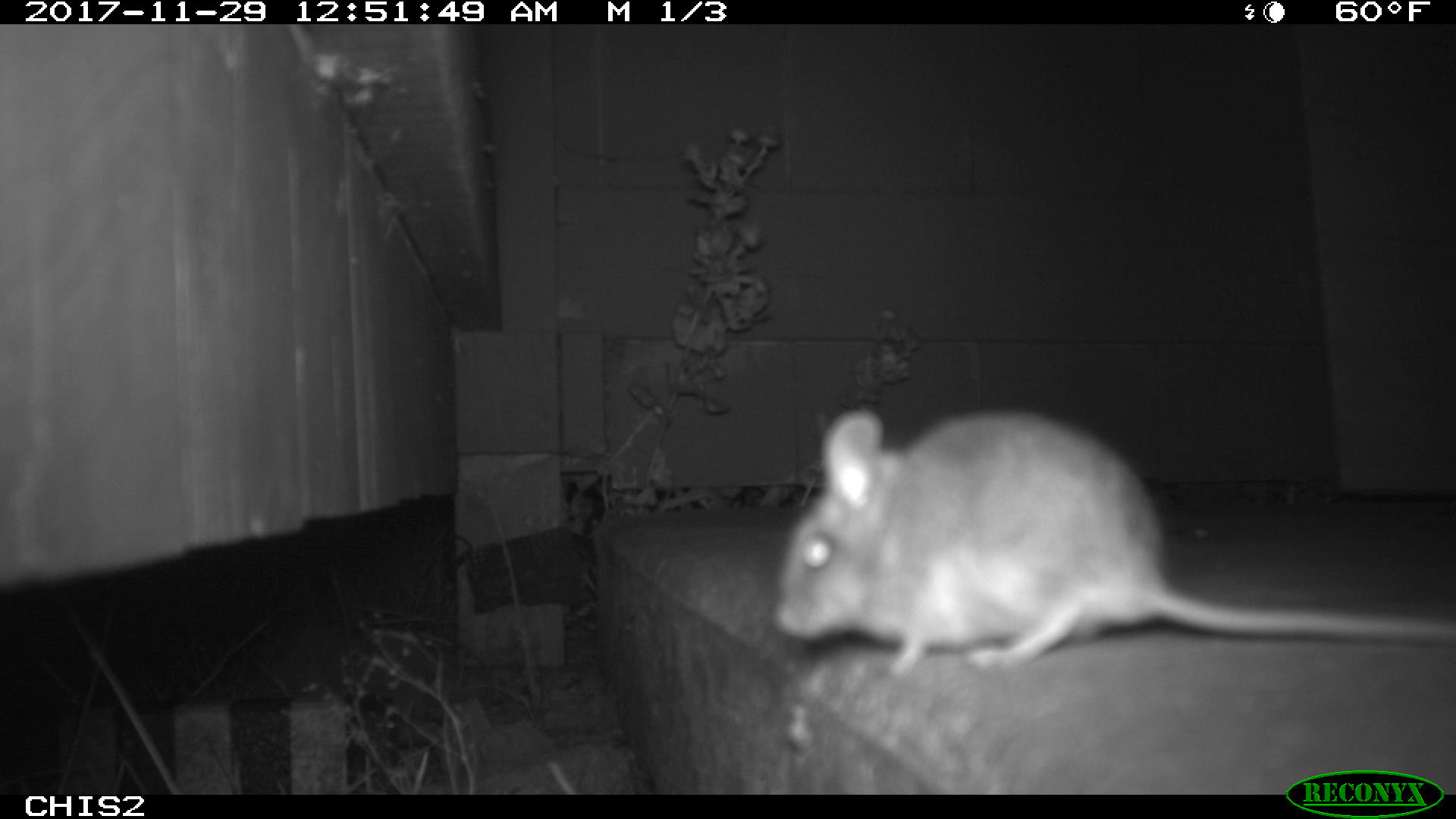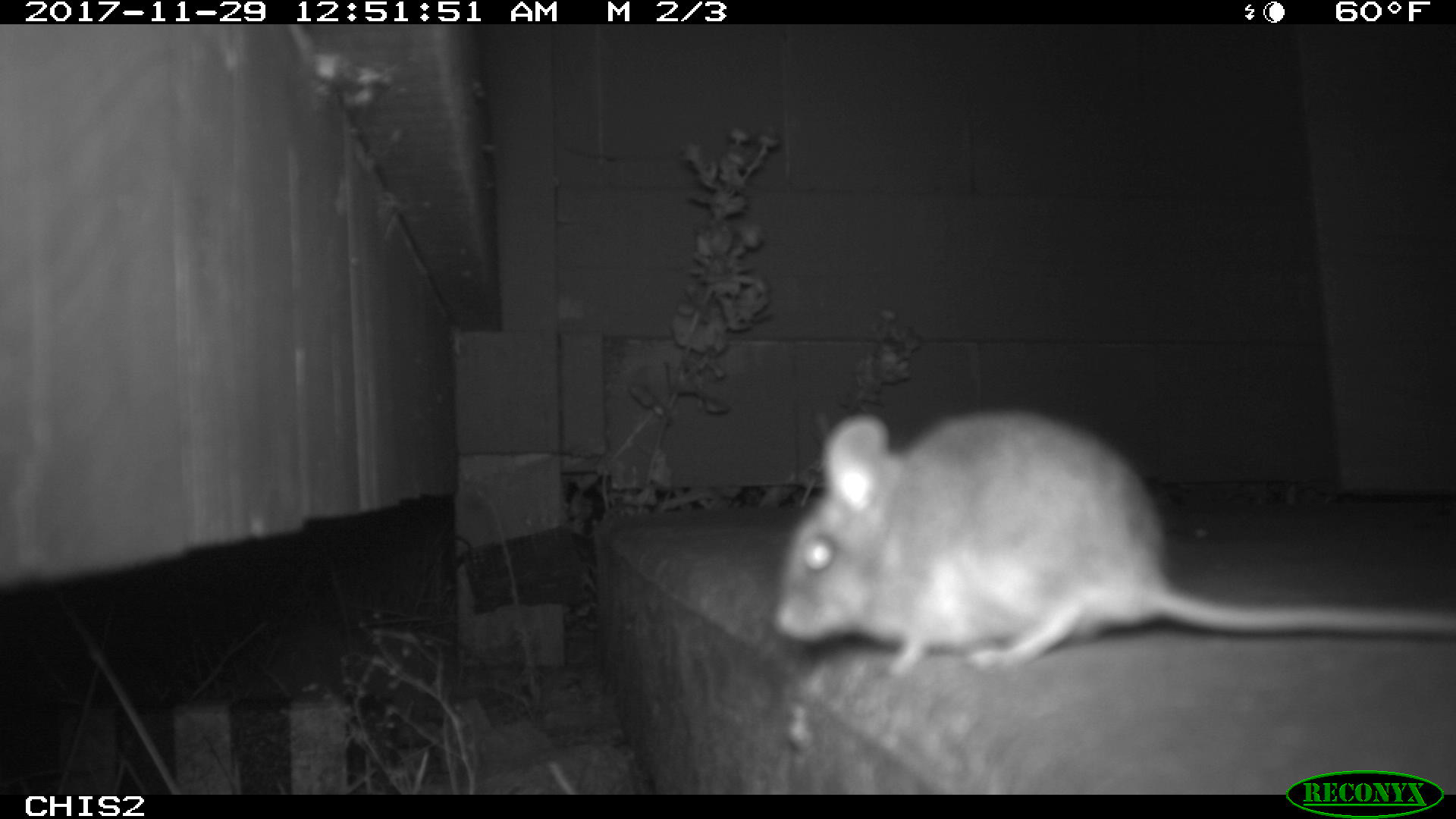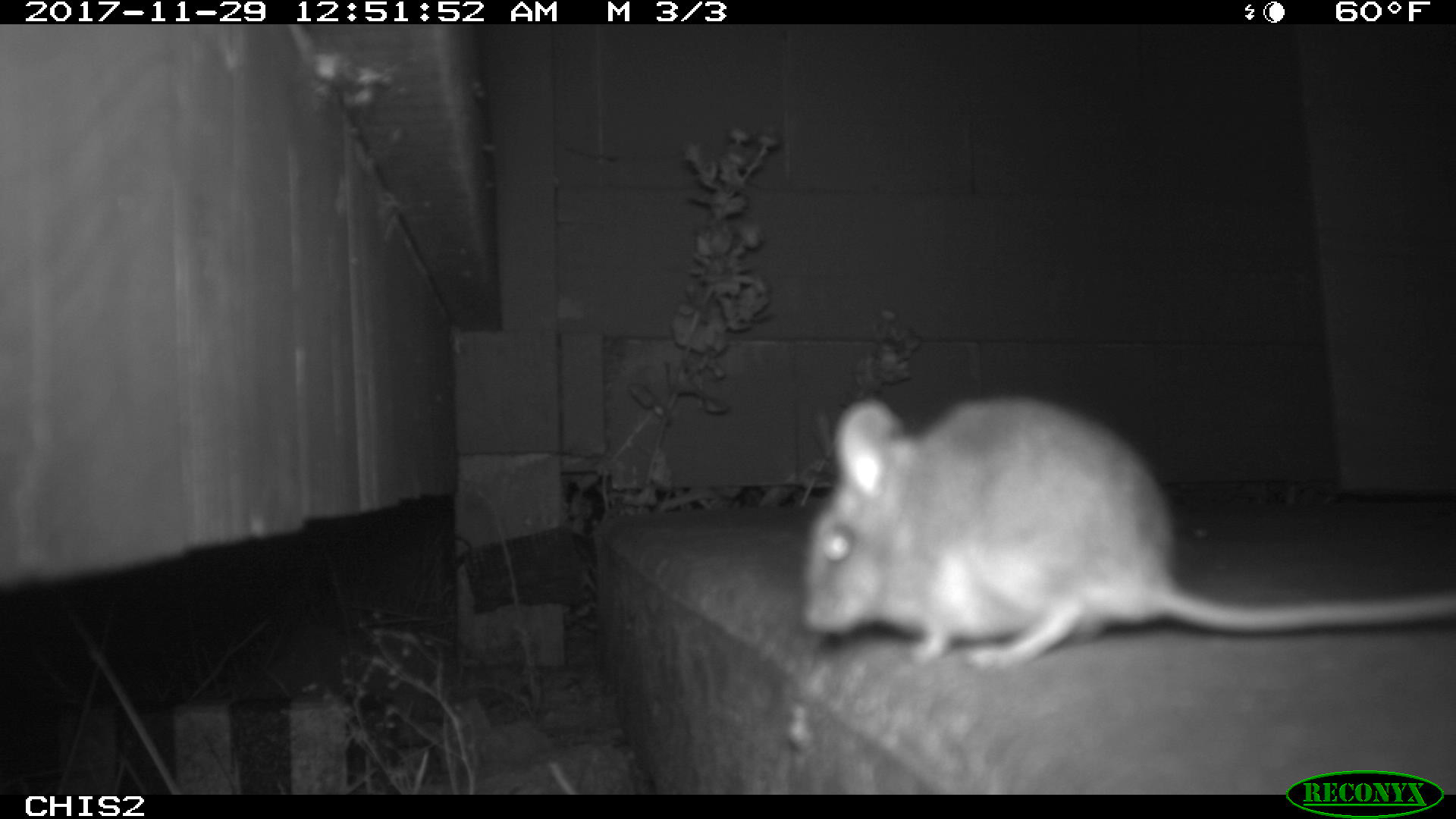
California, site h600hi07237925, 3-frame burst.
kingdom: Animalia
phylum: Chordata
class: Mammalia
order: Rodentia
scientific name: Rodentia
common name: rodent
Rodent (Rodentia).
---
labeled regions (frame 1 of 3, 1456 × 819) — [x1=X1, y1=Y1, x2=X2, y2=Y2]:
rodent: [x1=773, y1=407, x2=1455, y2=670]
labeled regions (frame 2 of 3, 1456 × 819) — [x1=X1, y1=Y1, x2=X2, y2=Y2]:
rodent: [x1=774, y1=414, x2=1455, y2=676]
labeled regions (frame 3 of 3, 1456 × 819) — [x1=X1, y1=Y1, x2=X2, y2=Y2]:
rodent: [x1=799, y1=394, x2=1455, y2=671]